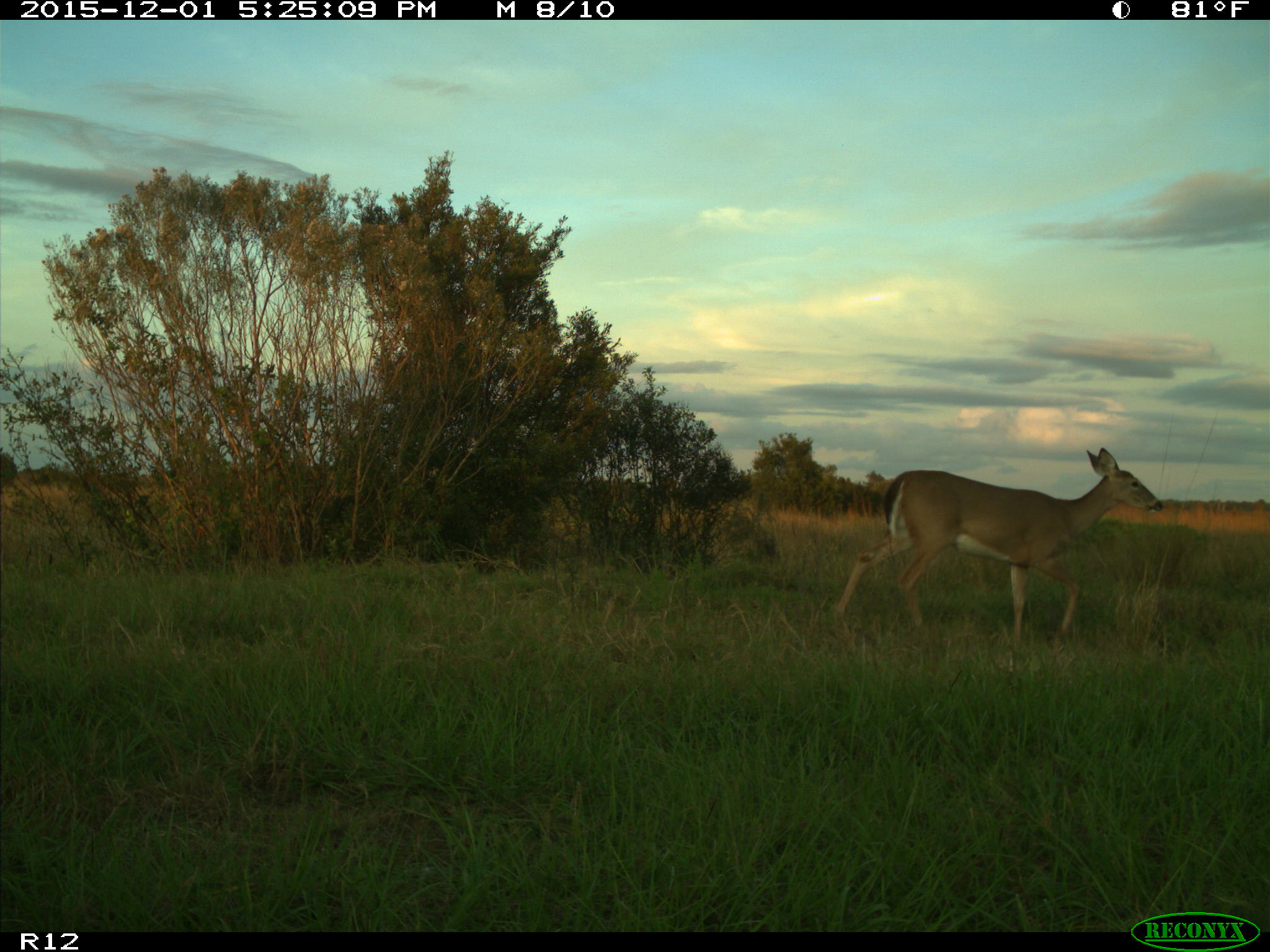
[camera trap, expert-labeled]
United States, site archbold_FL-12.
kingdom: Animalia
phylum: Chordata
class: Mammalia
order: Artiodactyla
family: Cervidae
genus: Odocoileus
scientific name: Odocoileus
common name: deer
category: unidentified deer